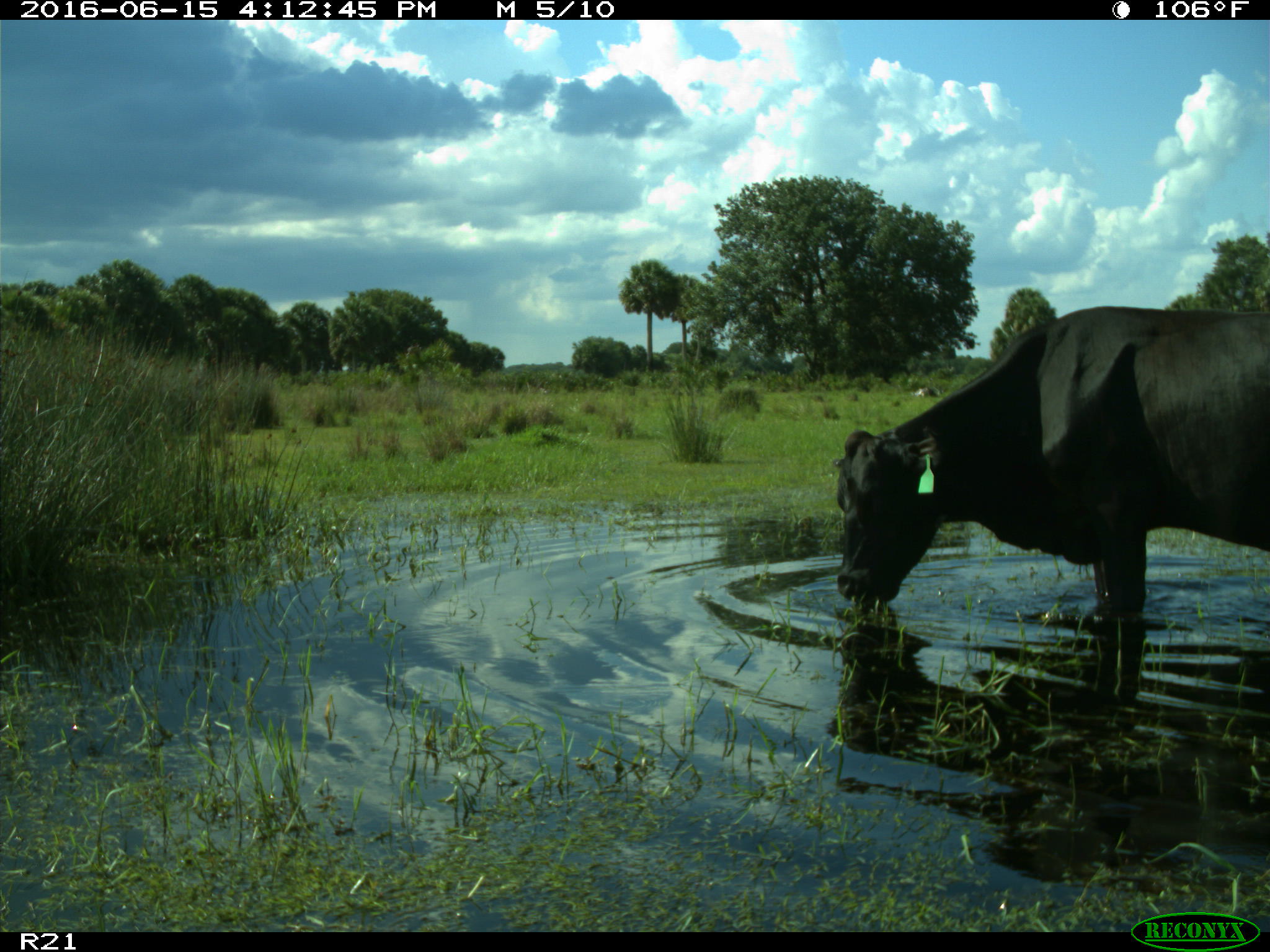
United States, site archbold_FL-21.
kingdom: Animalia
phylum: Chordata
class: Mammalia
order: Artiodactyla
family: Bovidae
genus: Bos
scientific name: Bos taurus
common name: domestic cow